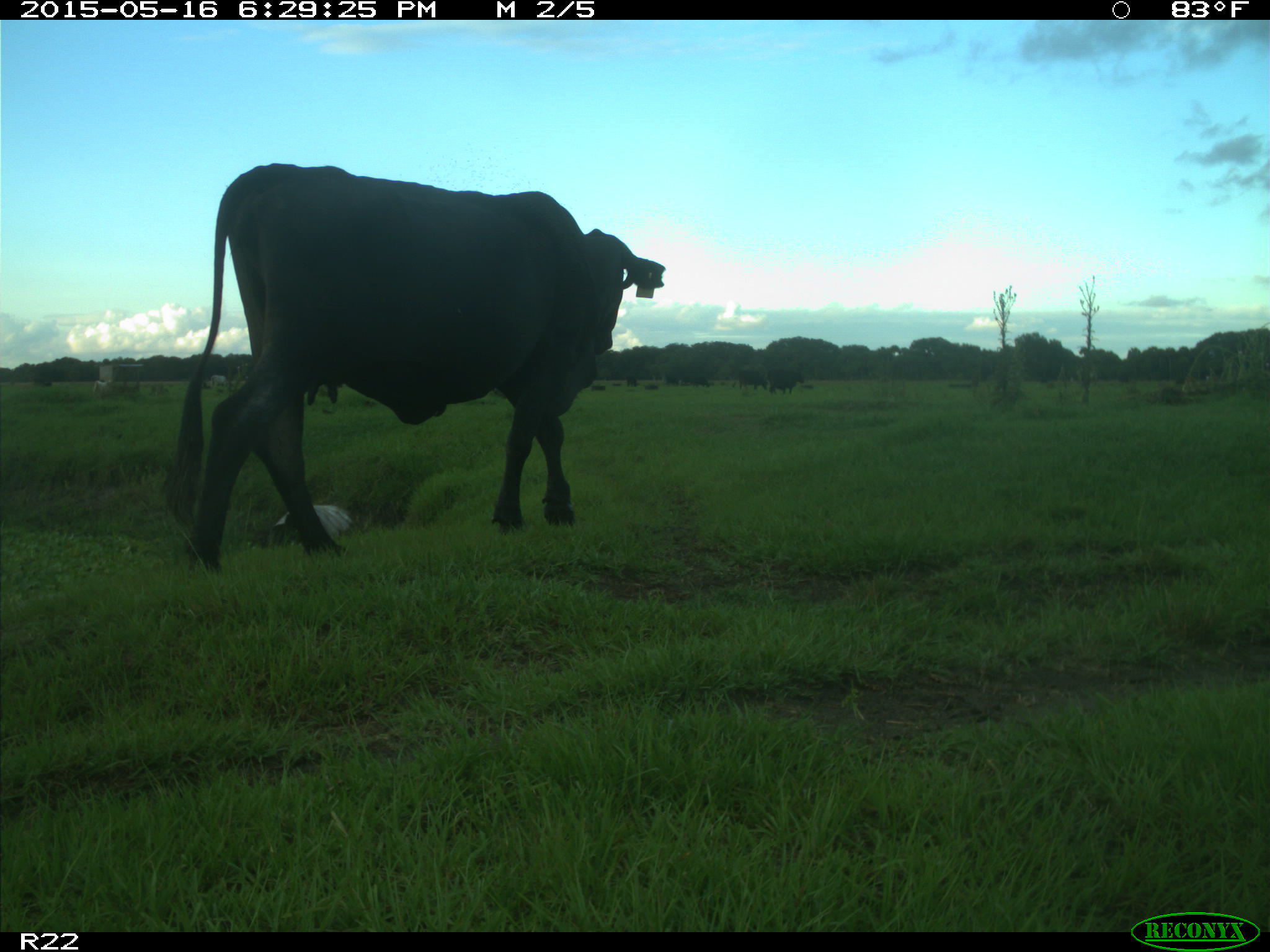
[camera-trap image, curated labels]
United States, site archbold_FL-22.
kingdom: Animalia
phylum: Chordata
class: Mammalia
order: Artiodactyla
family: Bovidae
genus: Bos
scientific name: Bos taurus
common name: domestic cow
Bos taurus (domestic cow).